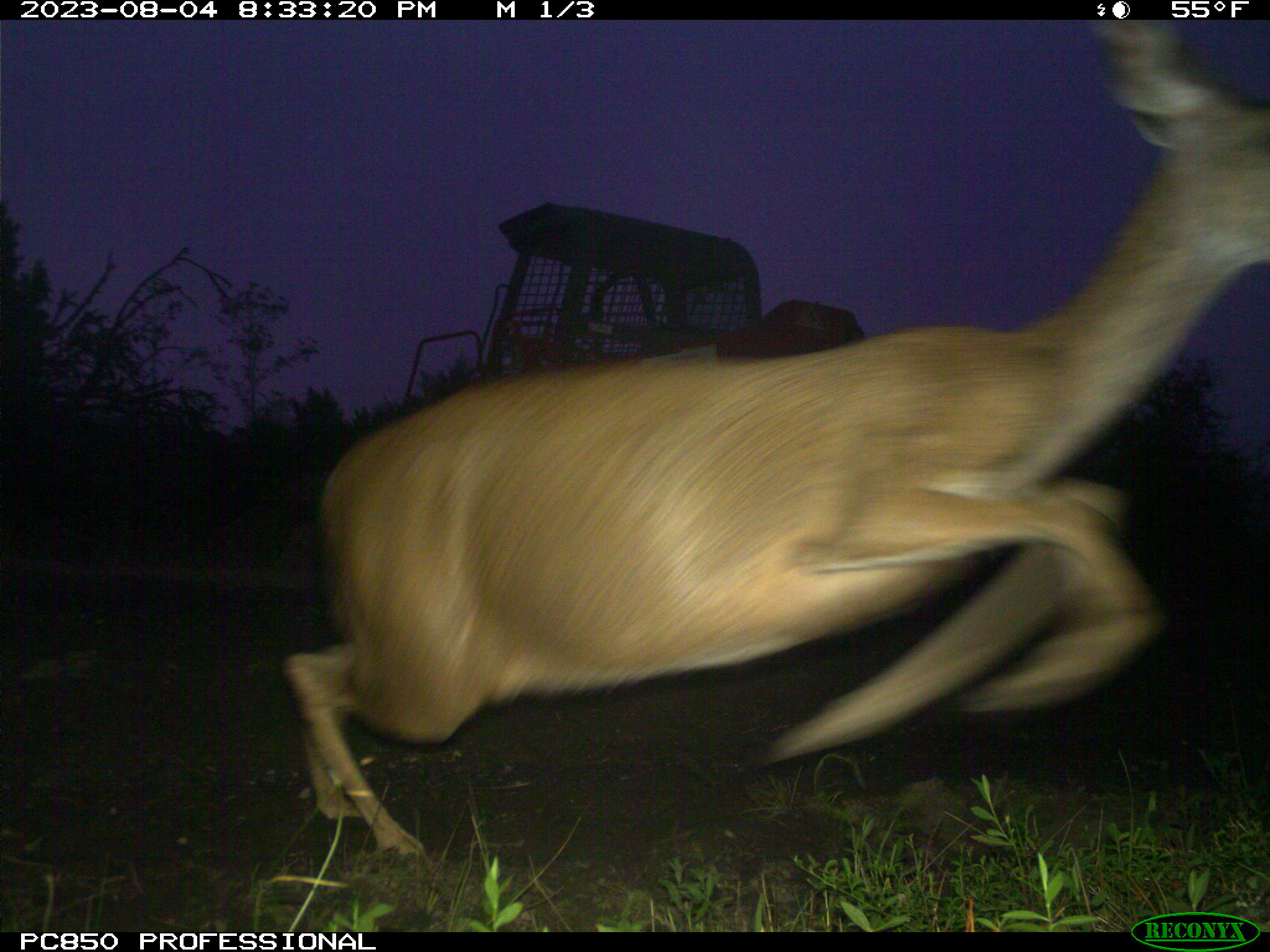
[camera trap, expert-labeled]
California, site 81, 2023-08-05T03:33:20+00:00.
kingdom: Animalia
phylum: Chordata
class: Mammalia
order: Artiodactyla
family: Cervidae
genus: Odocoileus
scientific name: Odocoileus hemionus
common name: mule deer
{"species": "mule deer (Odocoileus hemionus)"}